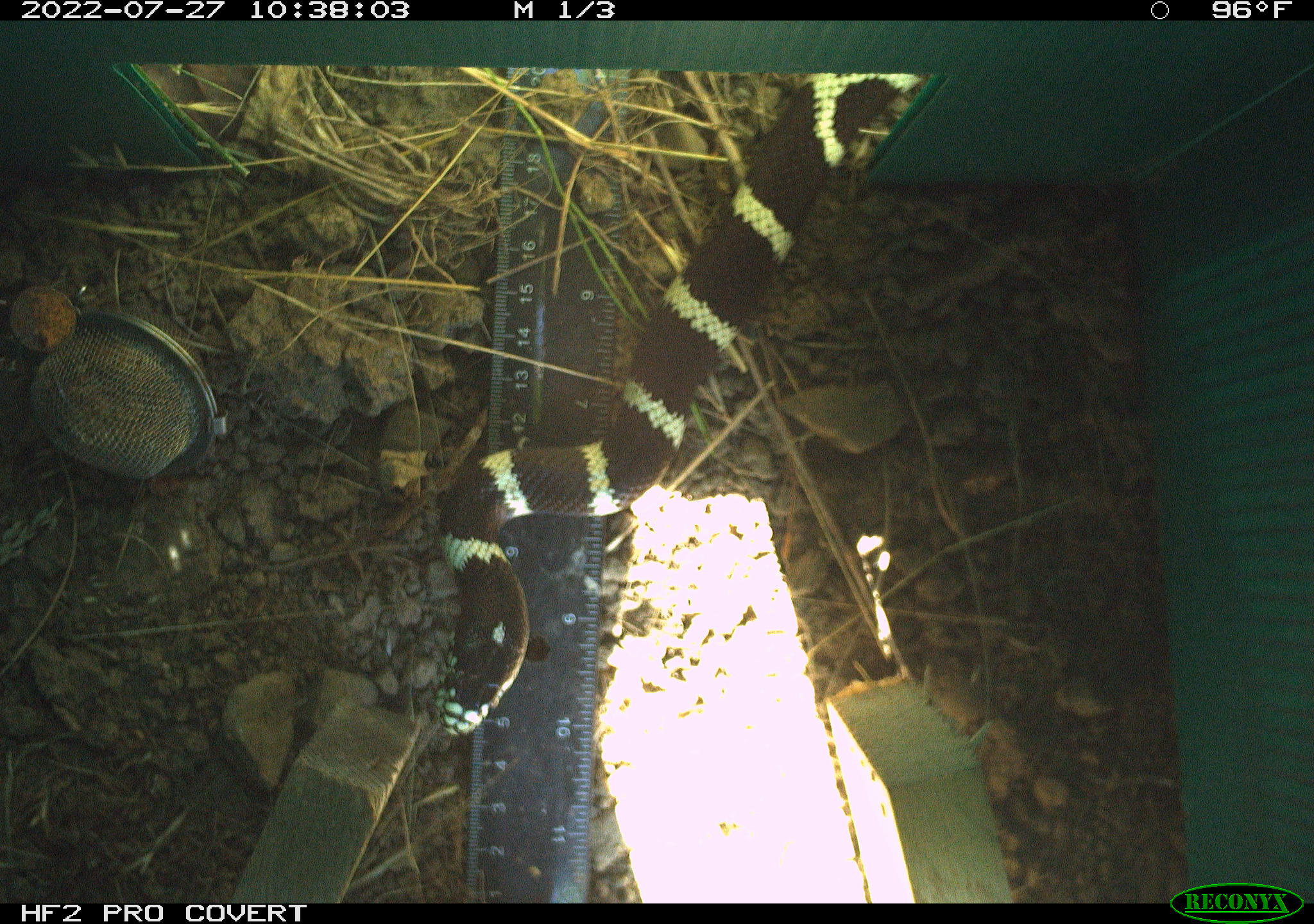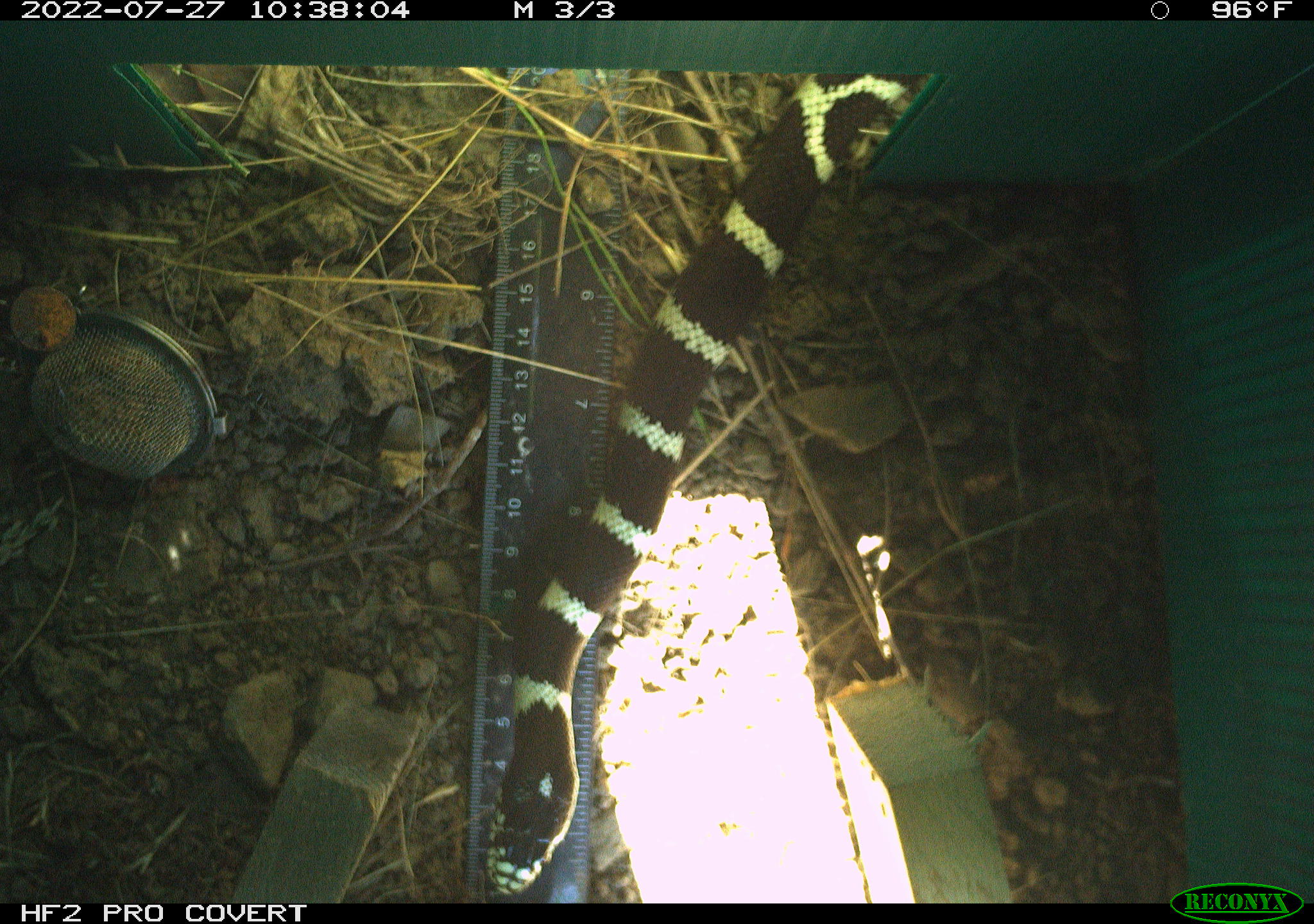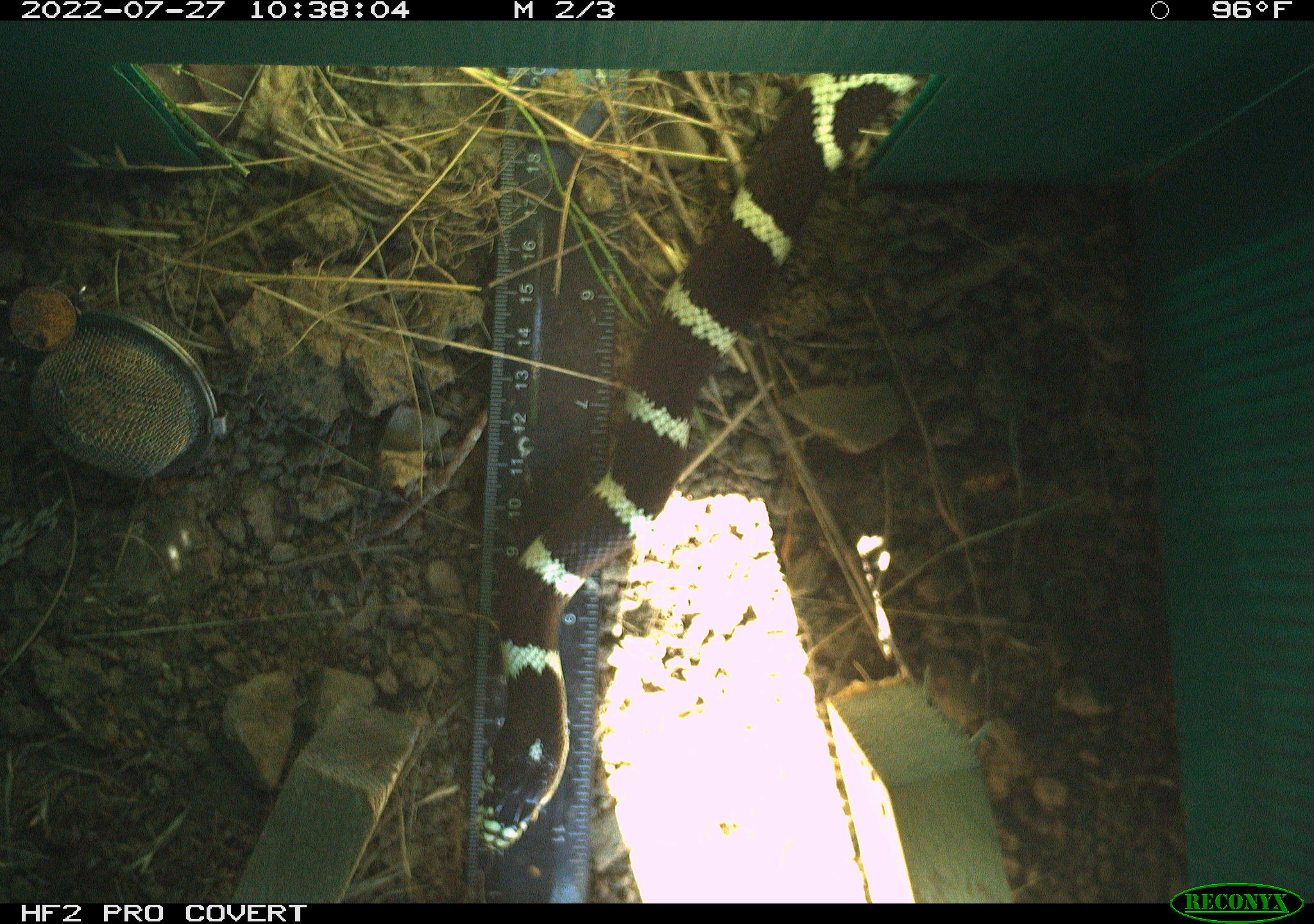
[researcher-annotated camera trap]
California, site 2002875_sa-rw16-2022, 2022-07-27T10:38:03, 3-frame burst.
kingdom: Animalia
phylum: Chordata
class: Reptilia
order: Squamata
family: Colubridae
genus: Lampropeltis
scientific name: Lampropeltis californiae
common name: california kingsnake